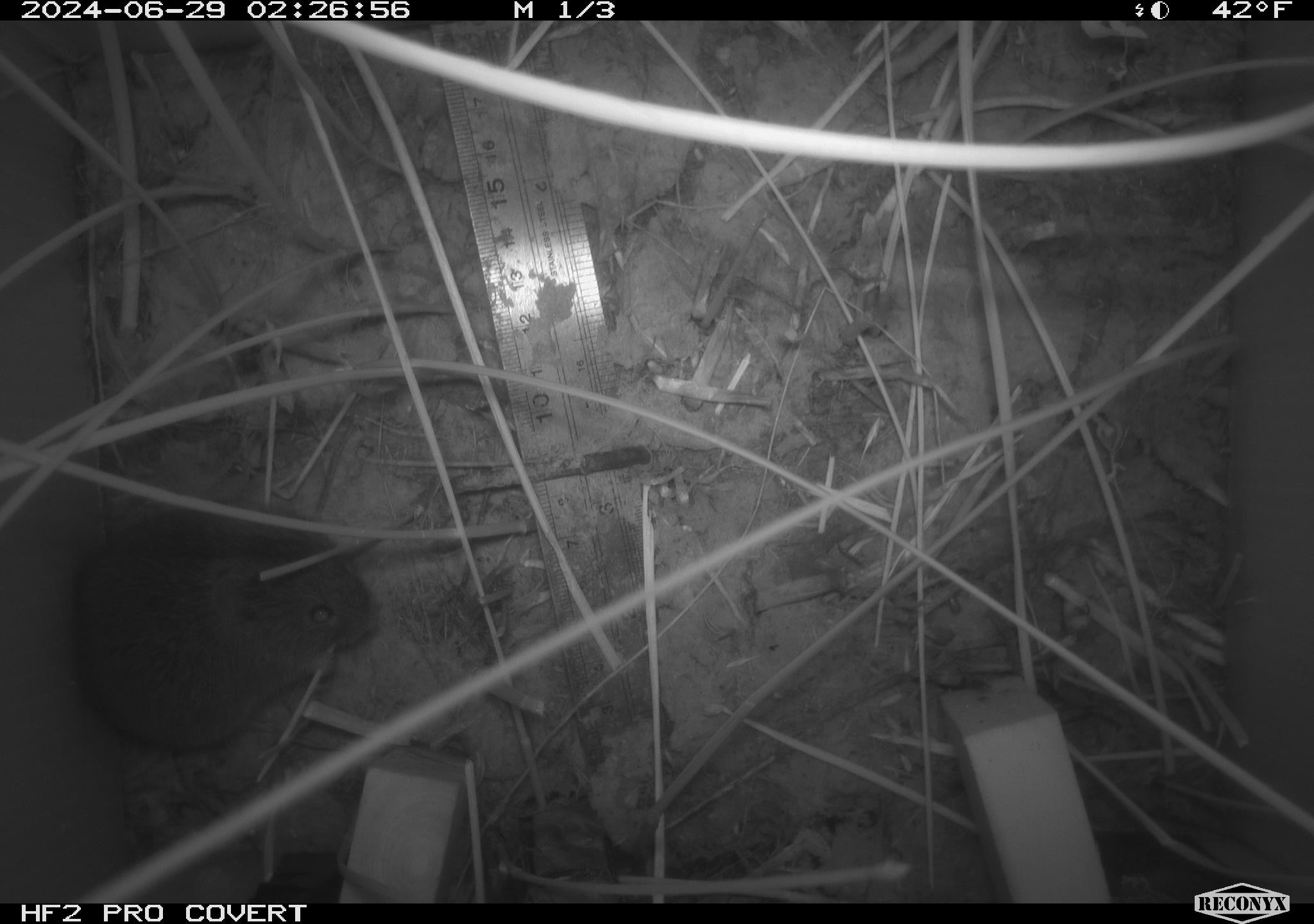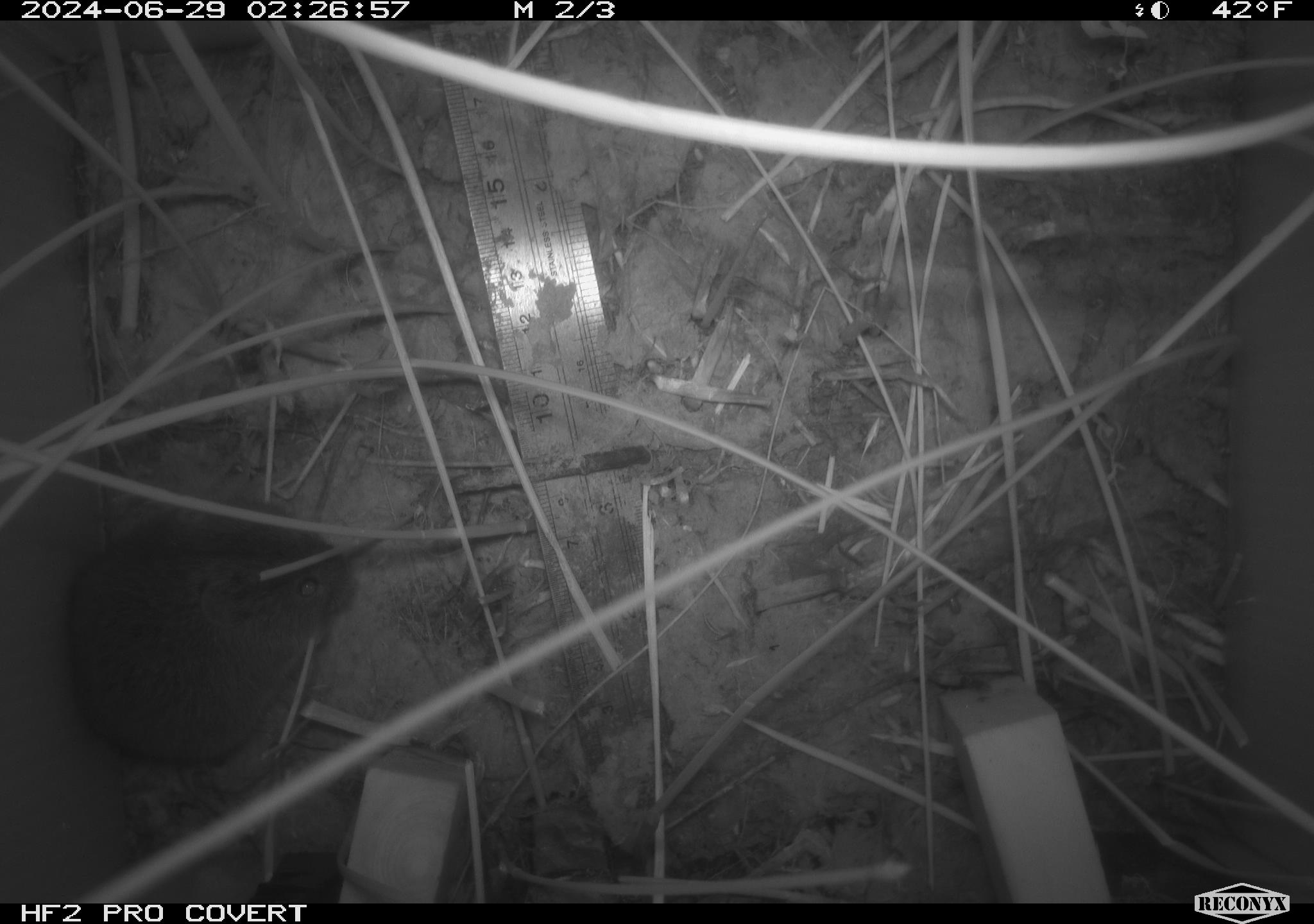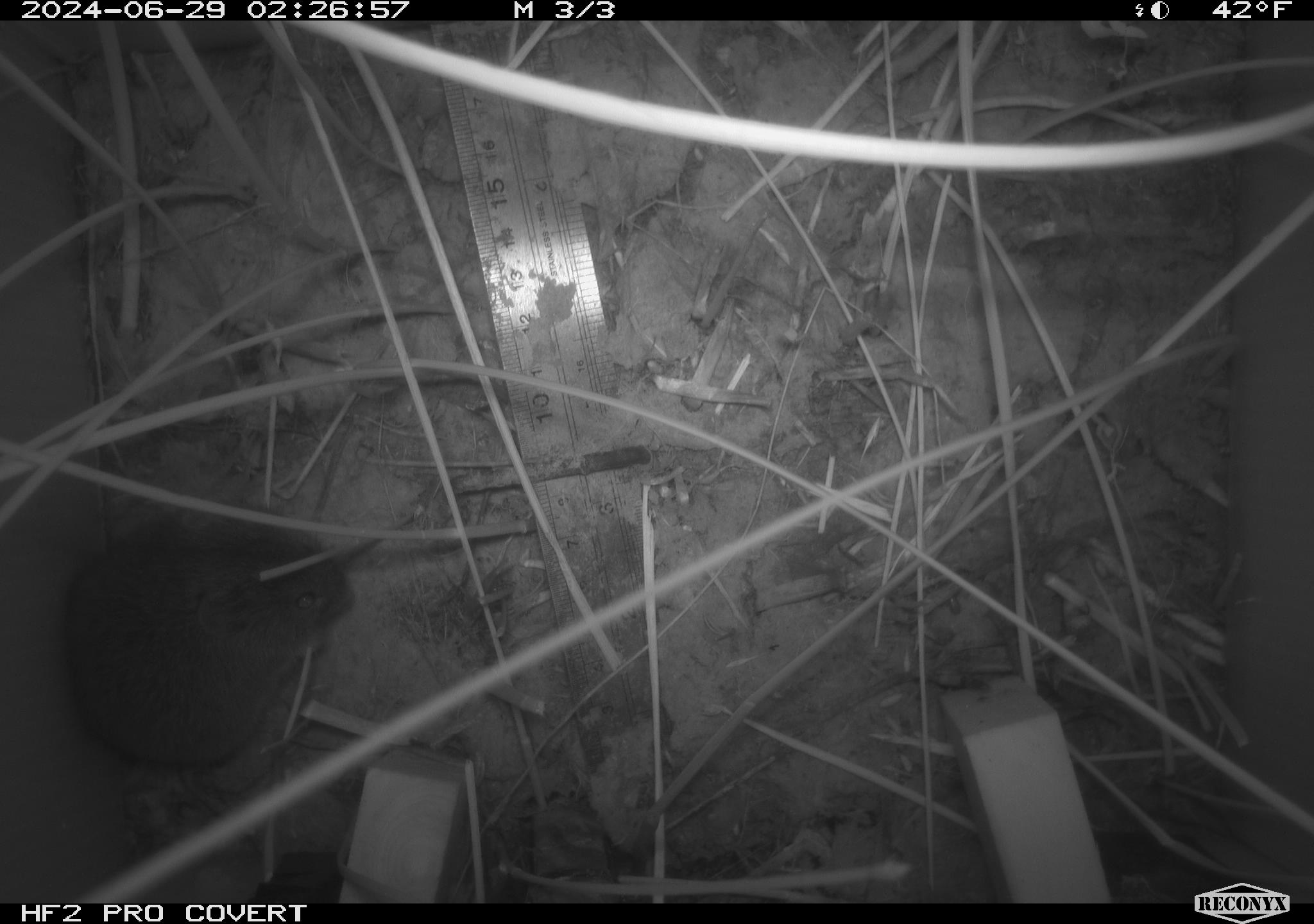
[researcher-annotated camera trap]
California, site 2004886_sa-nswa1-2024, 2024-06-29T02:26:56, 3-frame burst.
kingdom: Animalia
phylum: Chordata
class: Mammalia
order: Rodentia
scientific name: Rodentia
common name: rodent